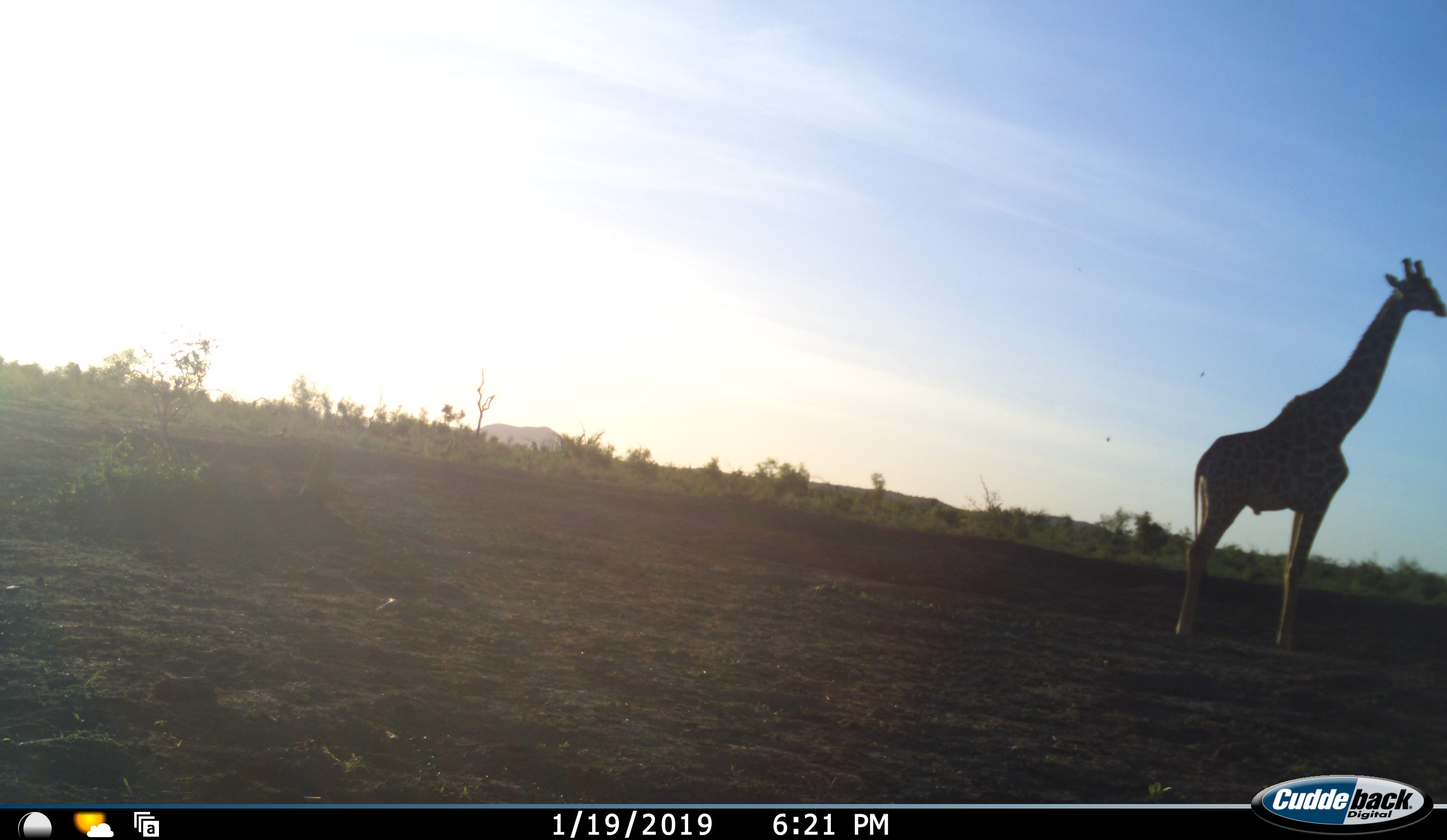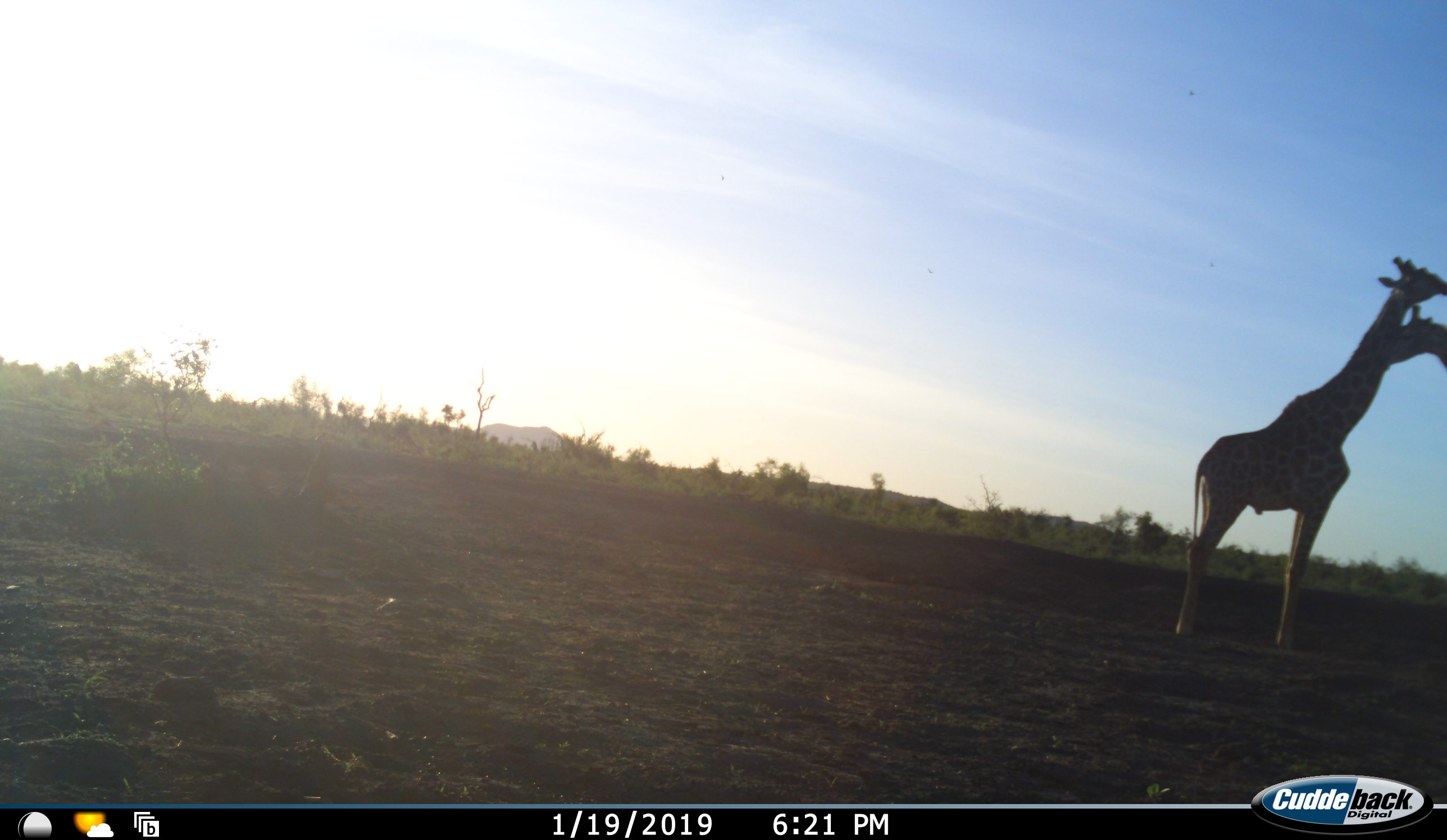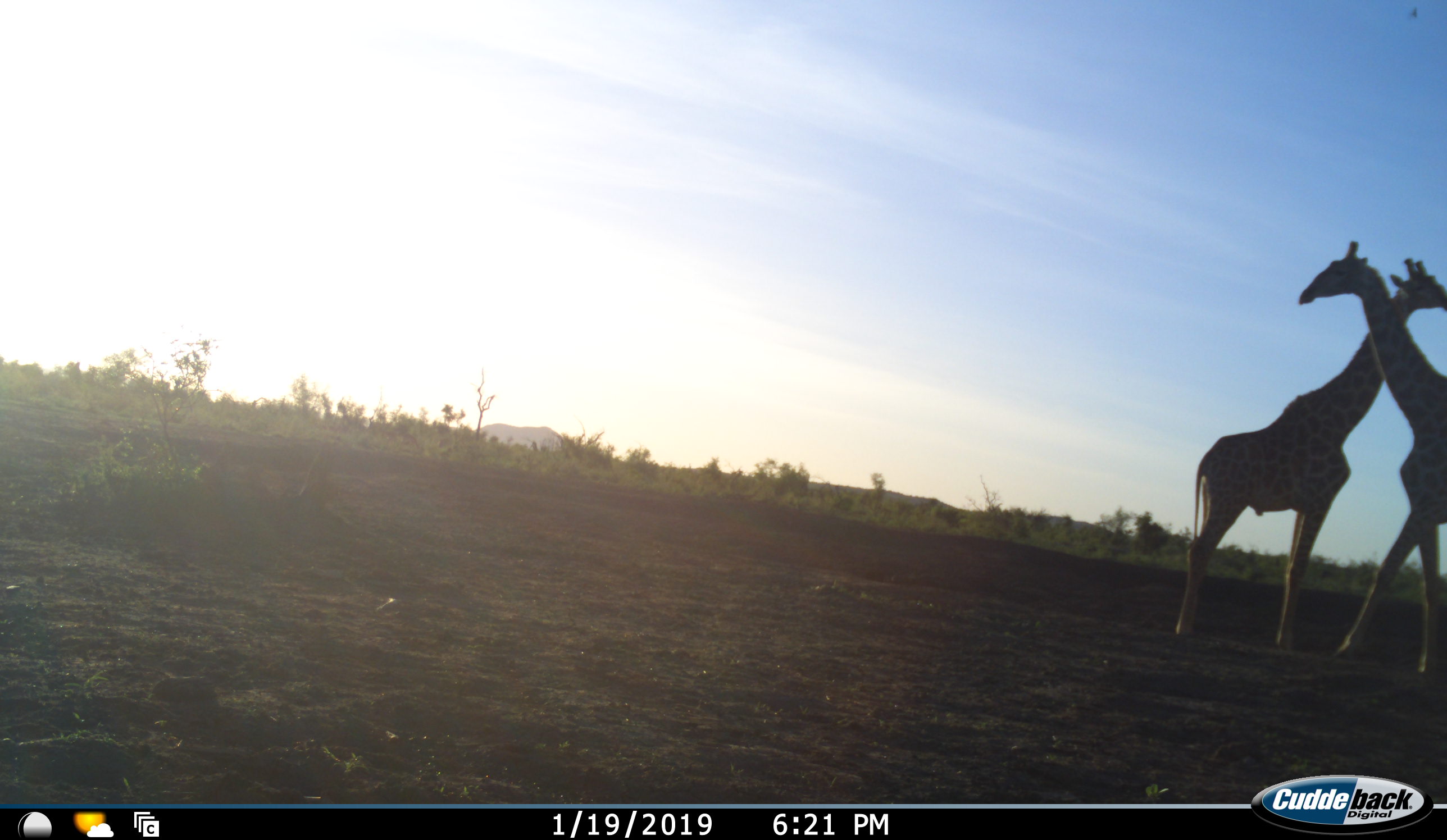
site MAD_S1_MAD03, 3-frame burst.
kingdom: Animalia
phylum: Chordata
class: Mammalia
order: Artiodactyla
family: Giraffidae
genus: Giraffa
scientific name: Giraffa camelopardalis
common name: giraffe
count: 2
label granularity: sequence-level